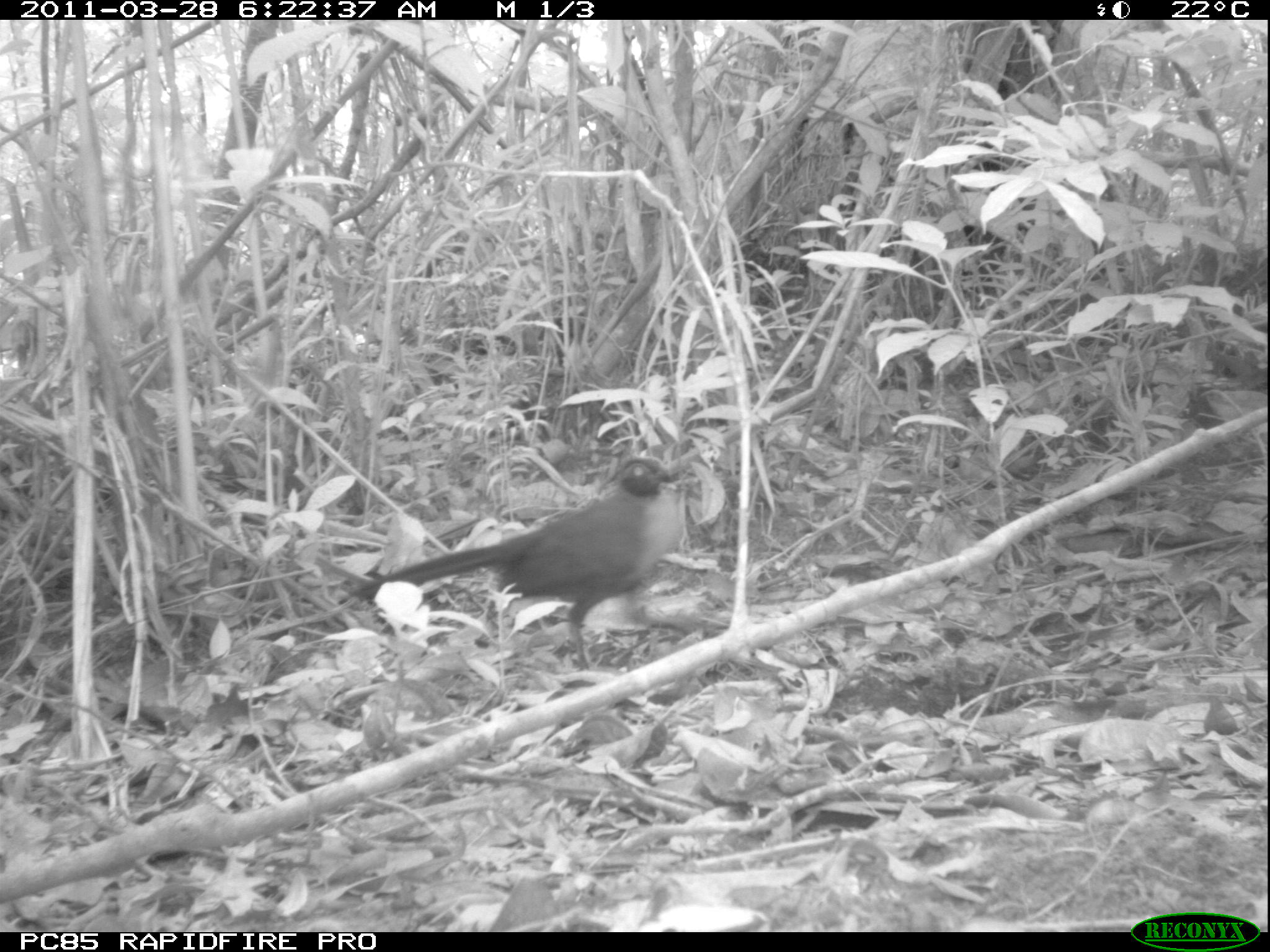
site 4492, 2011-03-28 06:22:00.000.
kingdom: Animalia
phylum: Chordata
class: Aves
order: Cuculiformes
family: Cuculidae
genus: Coua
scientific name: Coua serriana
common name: red-breasted coua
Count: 1.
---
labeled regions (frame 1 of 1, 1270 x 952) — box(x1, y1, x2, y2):
coua serriana: box(351, 456, 683, 671)